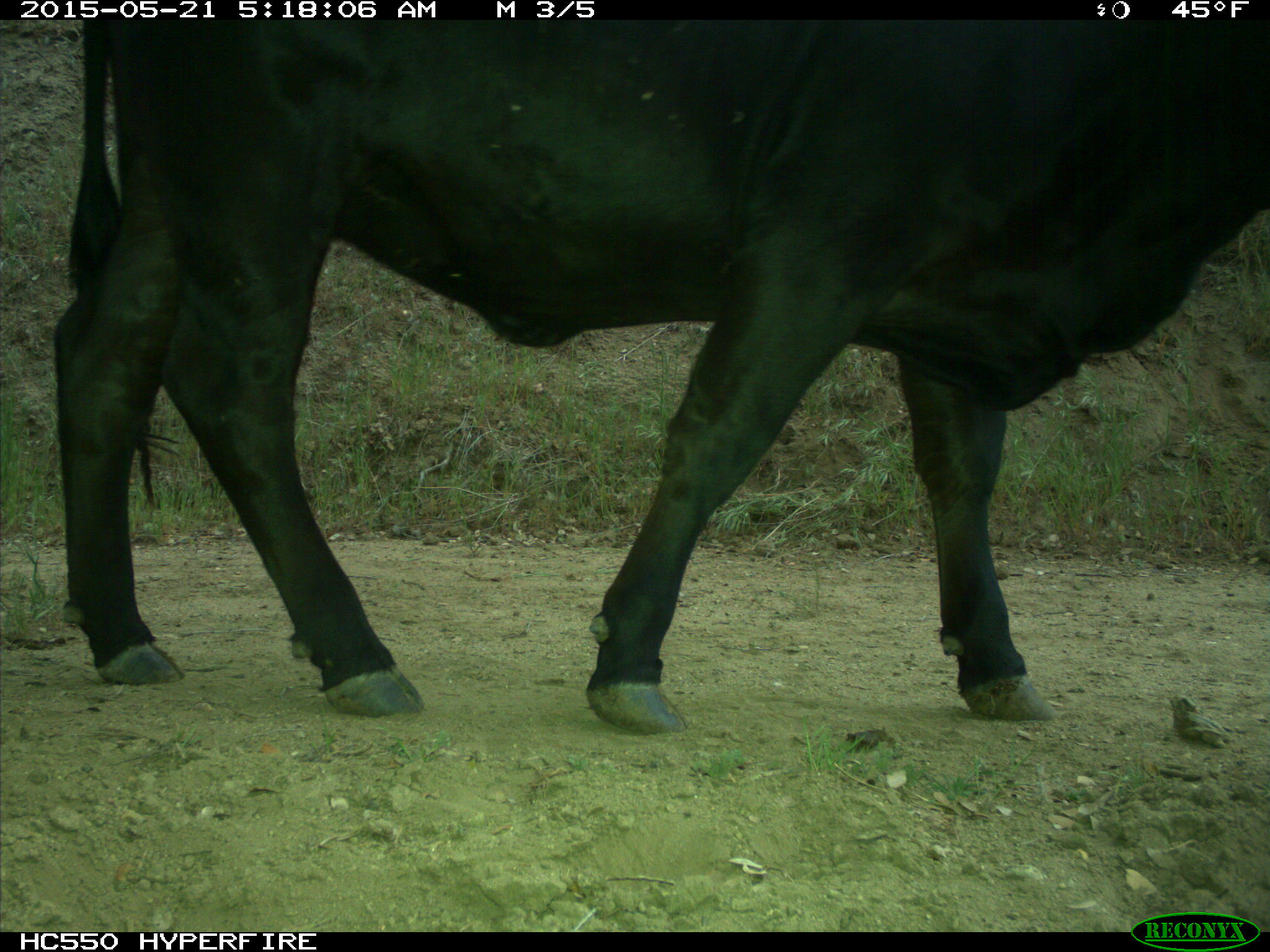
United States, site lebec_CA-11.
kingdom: Animalia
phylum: Chordata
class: Mammalia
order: Artiodactyla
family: Bovidae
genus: Bos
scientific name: Bos taurus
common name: domestic cow